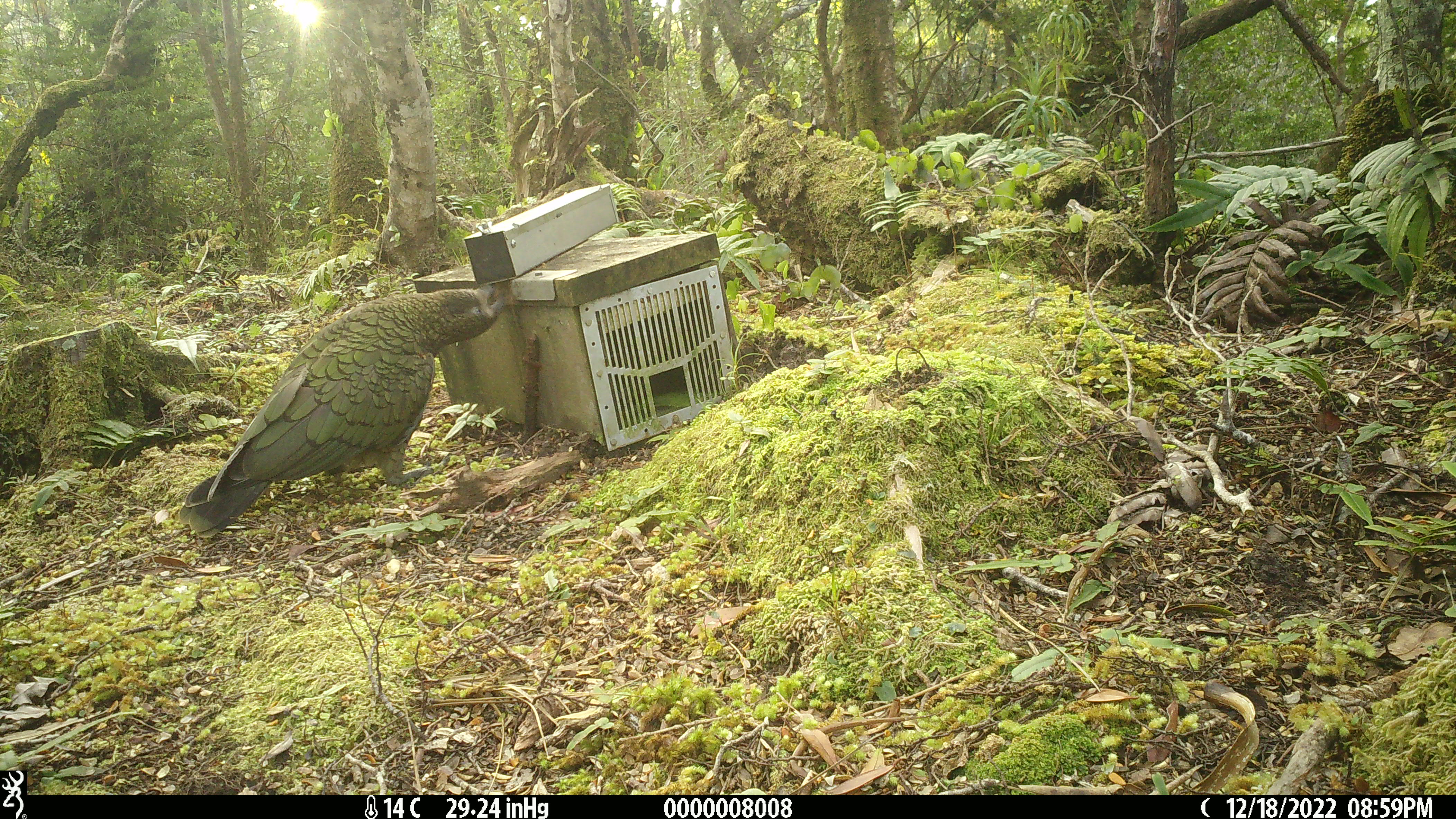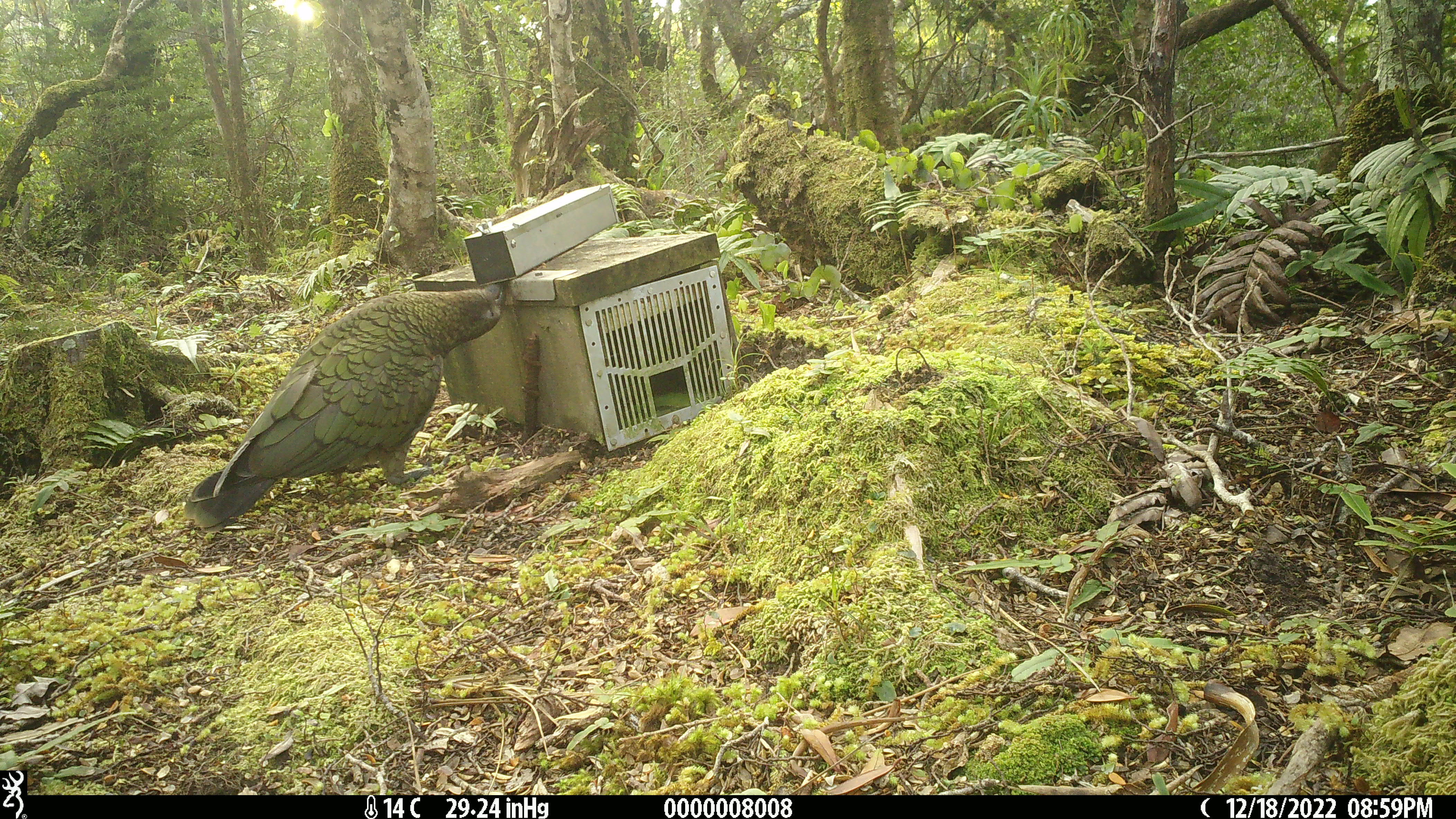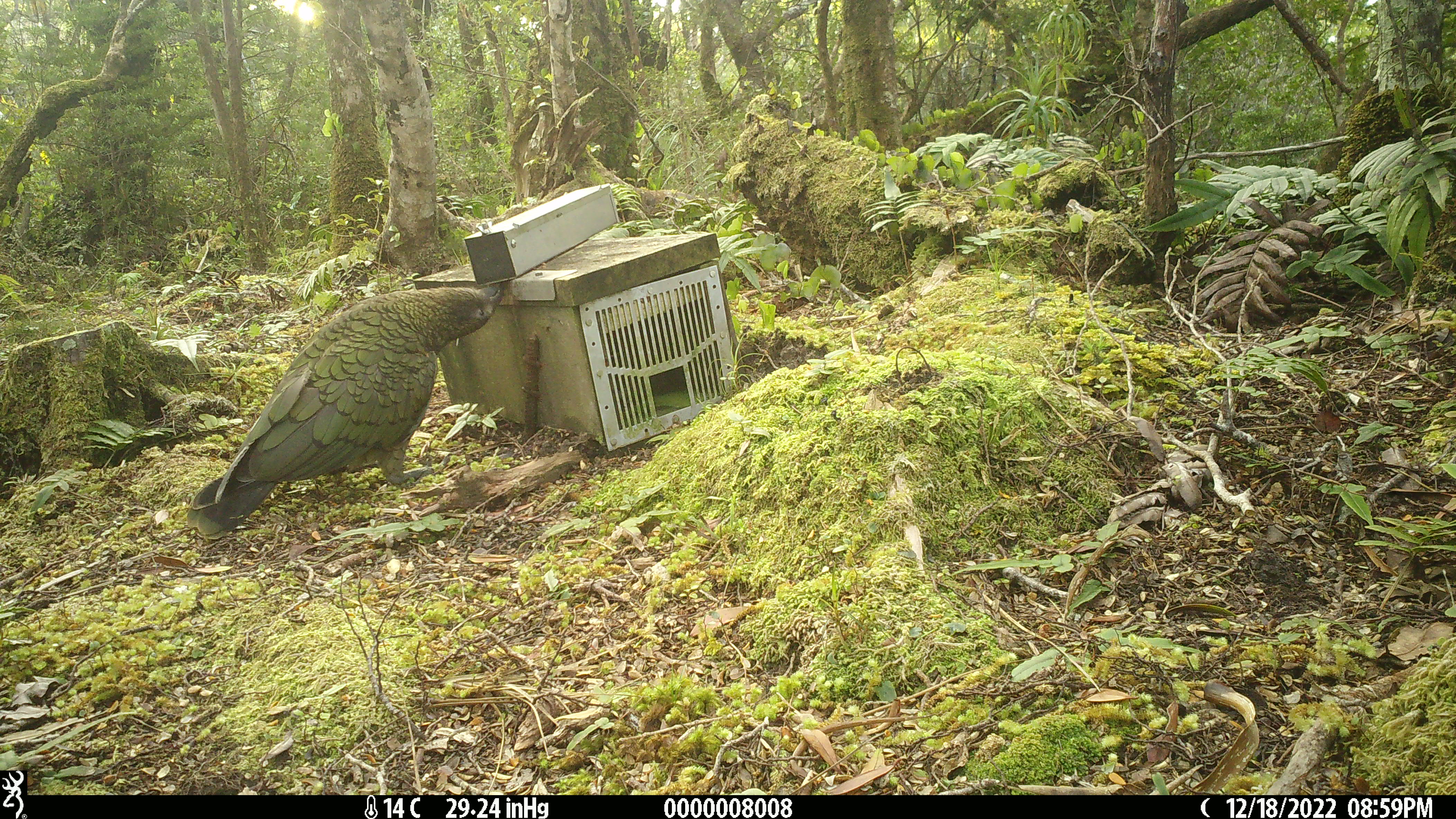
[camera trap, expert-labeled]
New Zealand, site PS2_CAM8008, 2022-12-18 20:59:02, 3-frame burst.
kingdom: Animalia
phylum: Chordata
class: Aves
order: Psittaciformes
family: Strigopidae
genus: Nestor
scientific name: Nestor notabilis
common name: kea